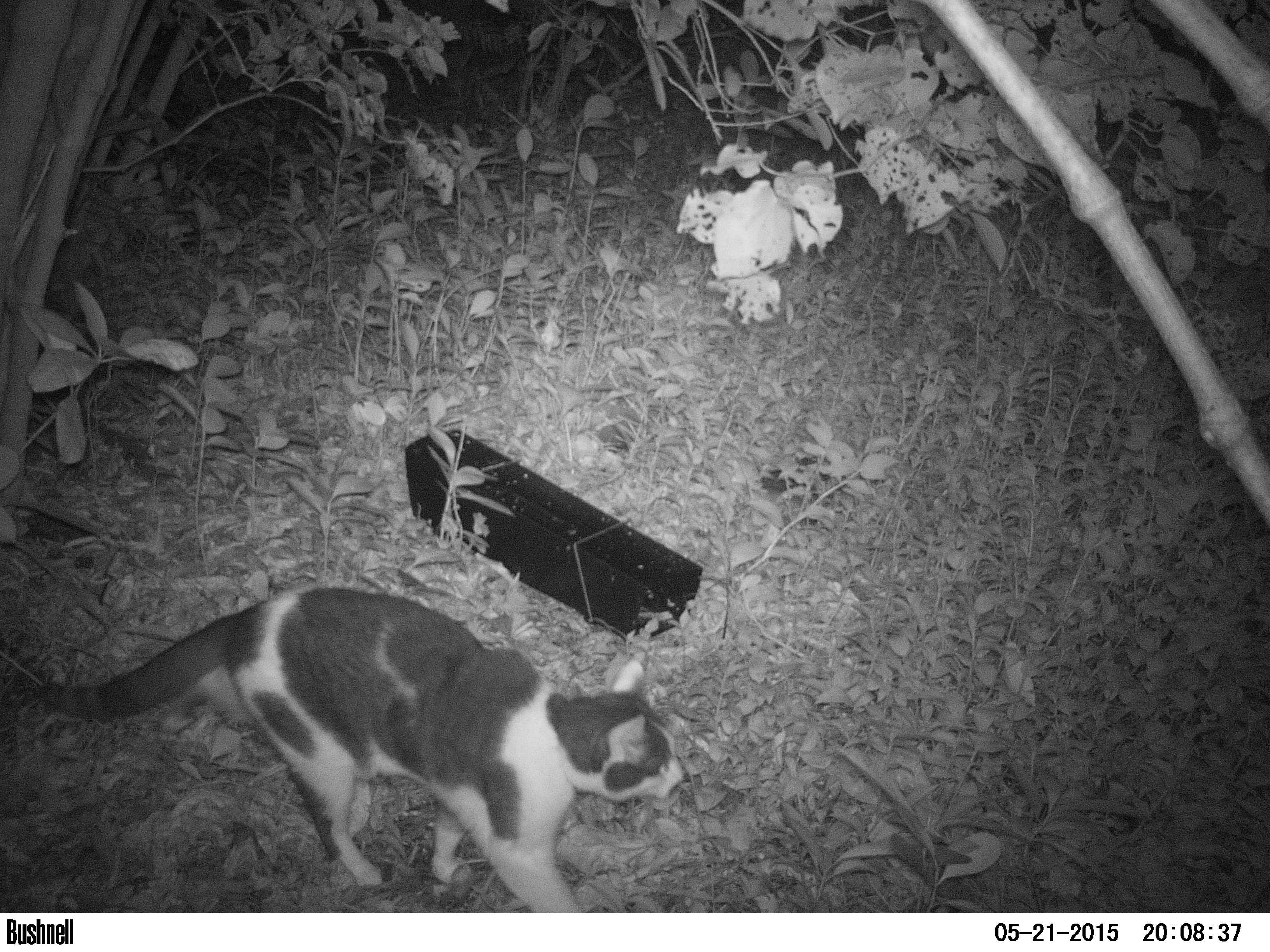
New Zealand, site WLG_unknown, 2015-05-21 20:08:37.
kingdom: Animalia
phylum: Chordata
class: Mammalia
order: Carnivora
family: Felidae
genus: Felis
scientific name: Felis catus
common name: domestic cat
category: cat